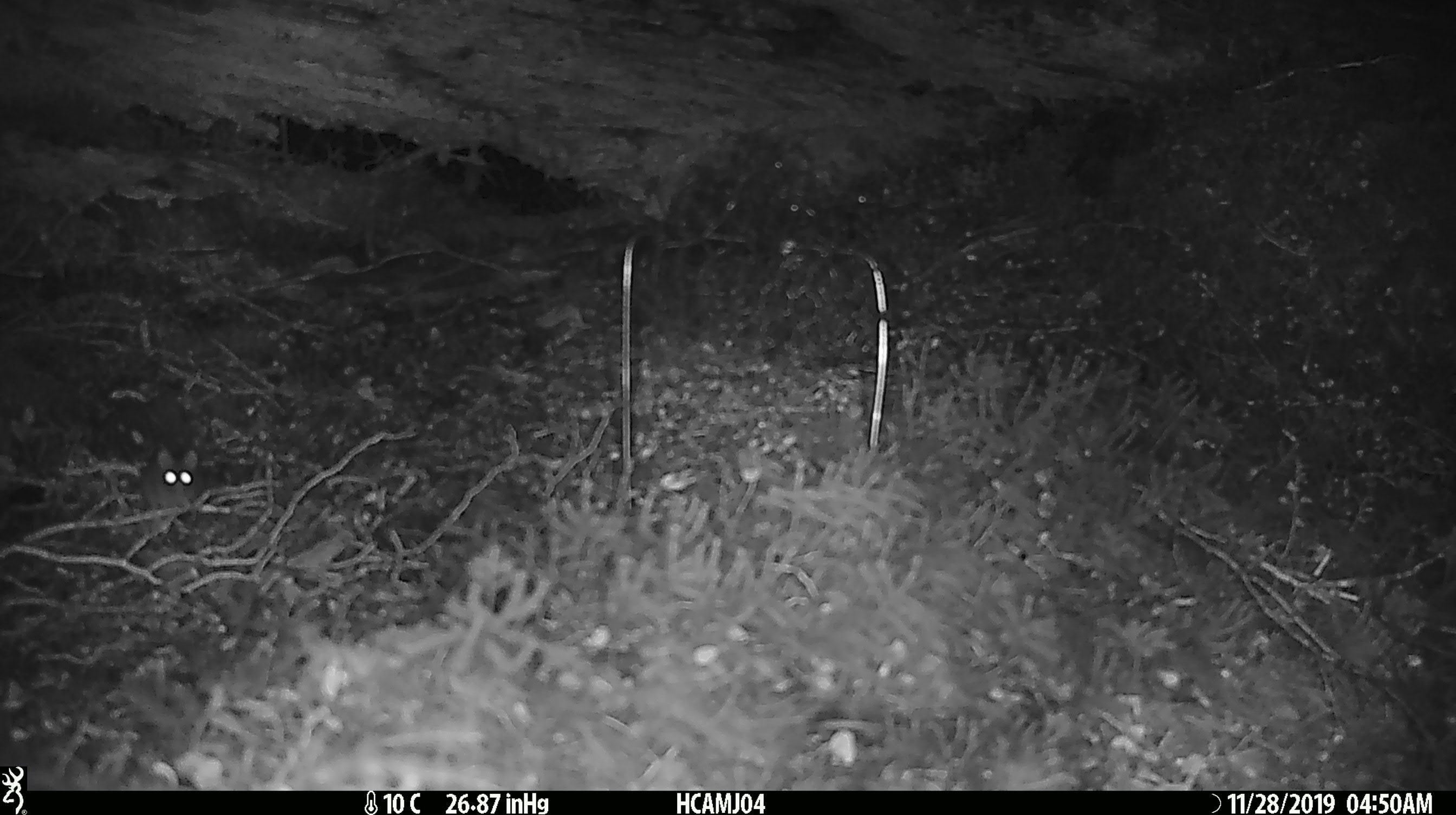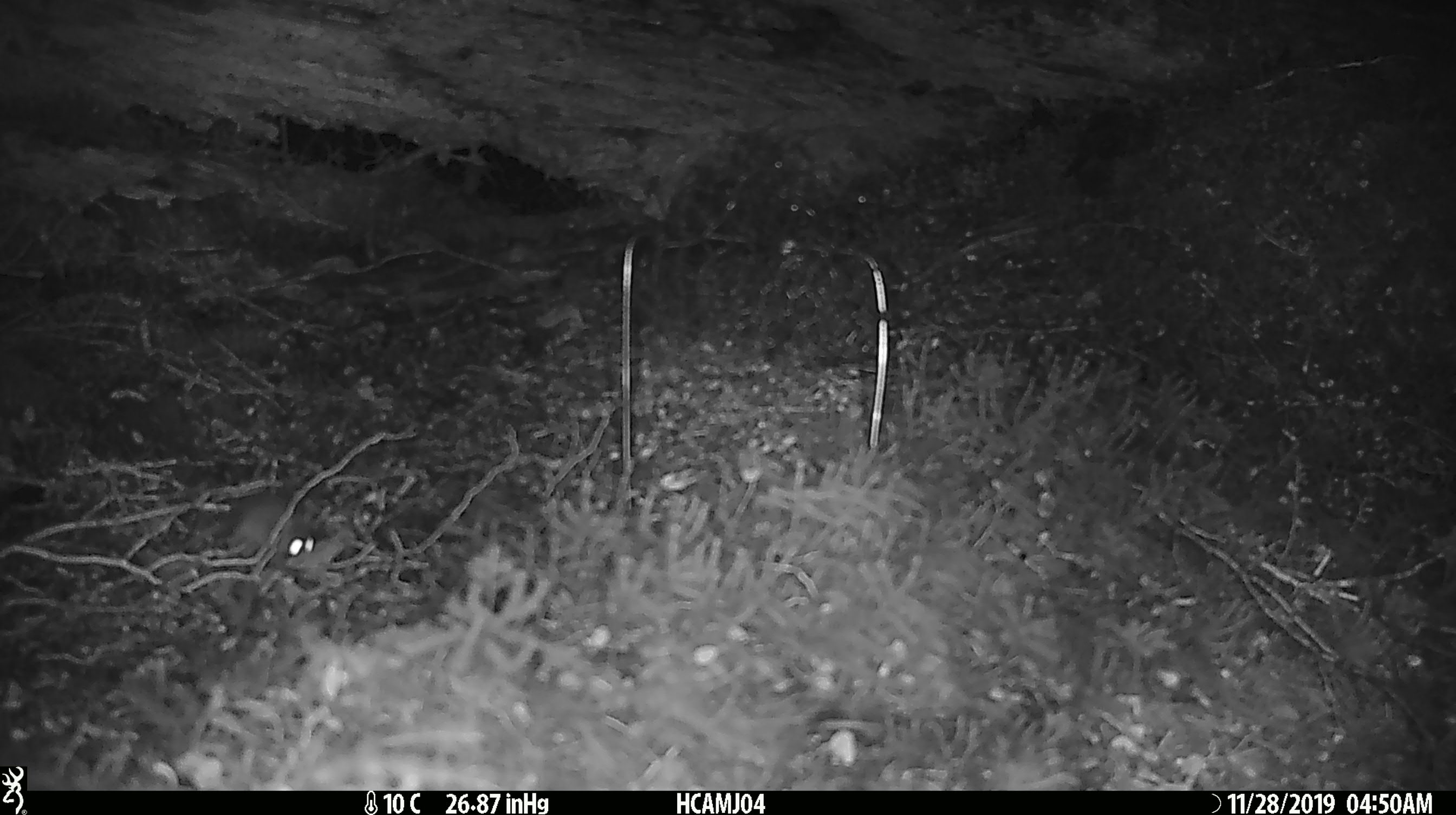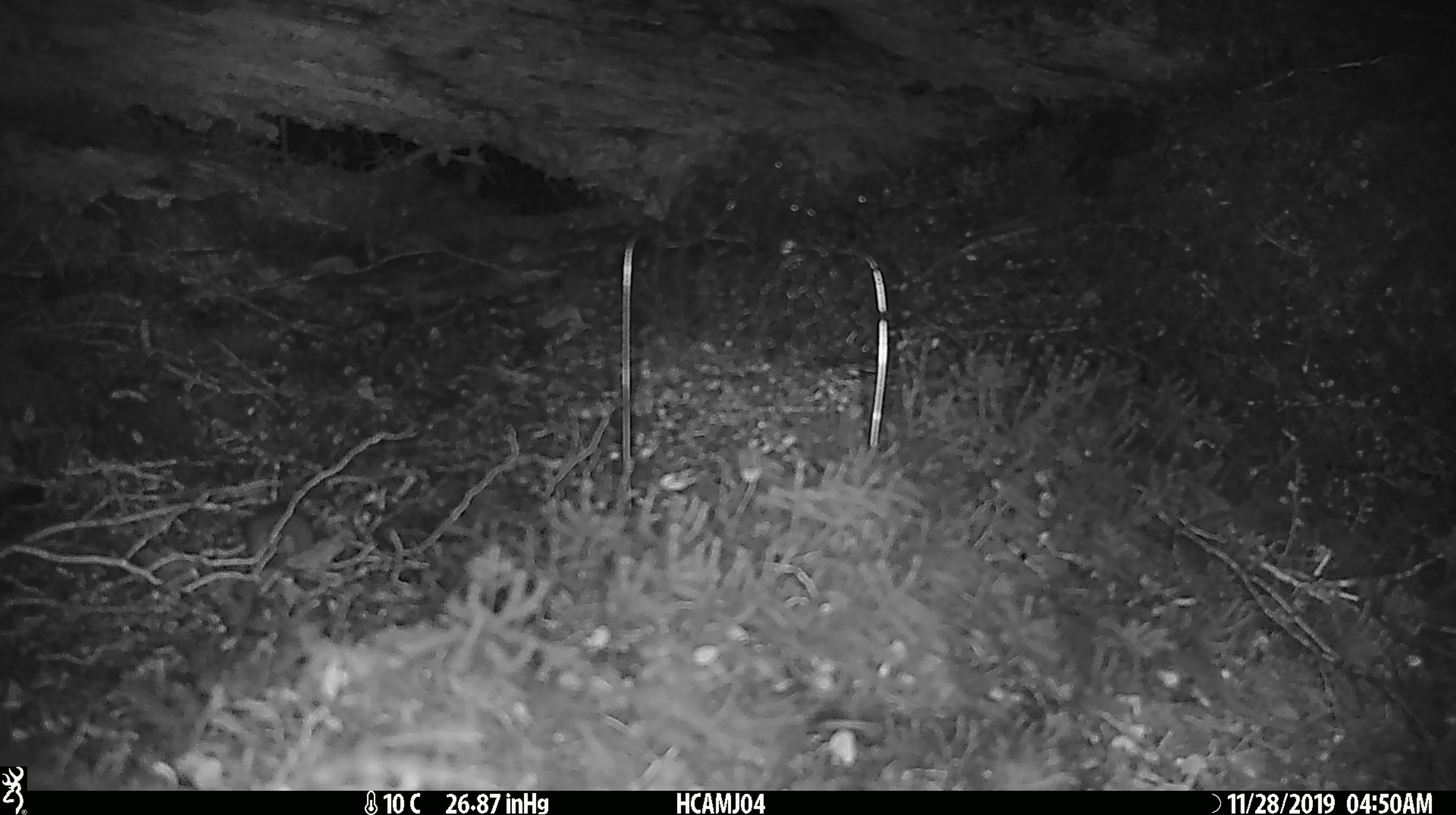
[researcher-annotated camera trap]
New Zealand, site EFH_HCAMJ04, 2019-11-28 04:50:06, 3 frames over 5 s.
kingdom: Animalia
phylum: Chordata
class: Mammalia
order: Rodentia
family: Muridae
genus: Mus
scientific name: Mus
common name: mouse